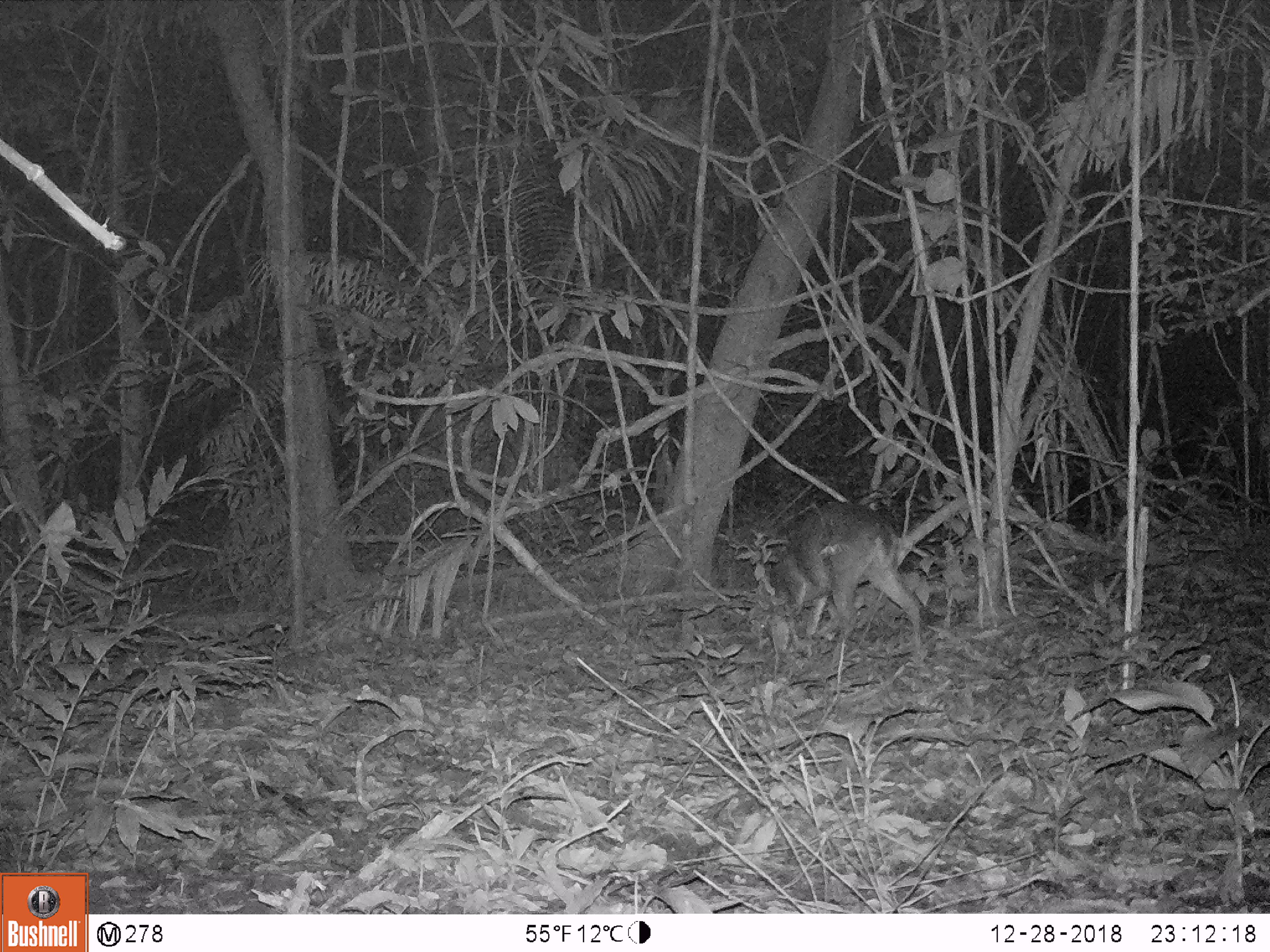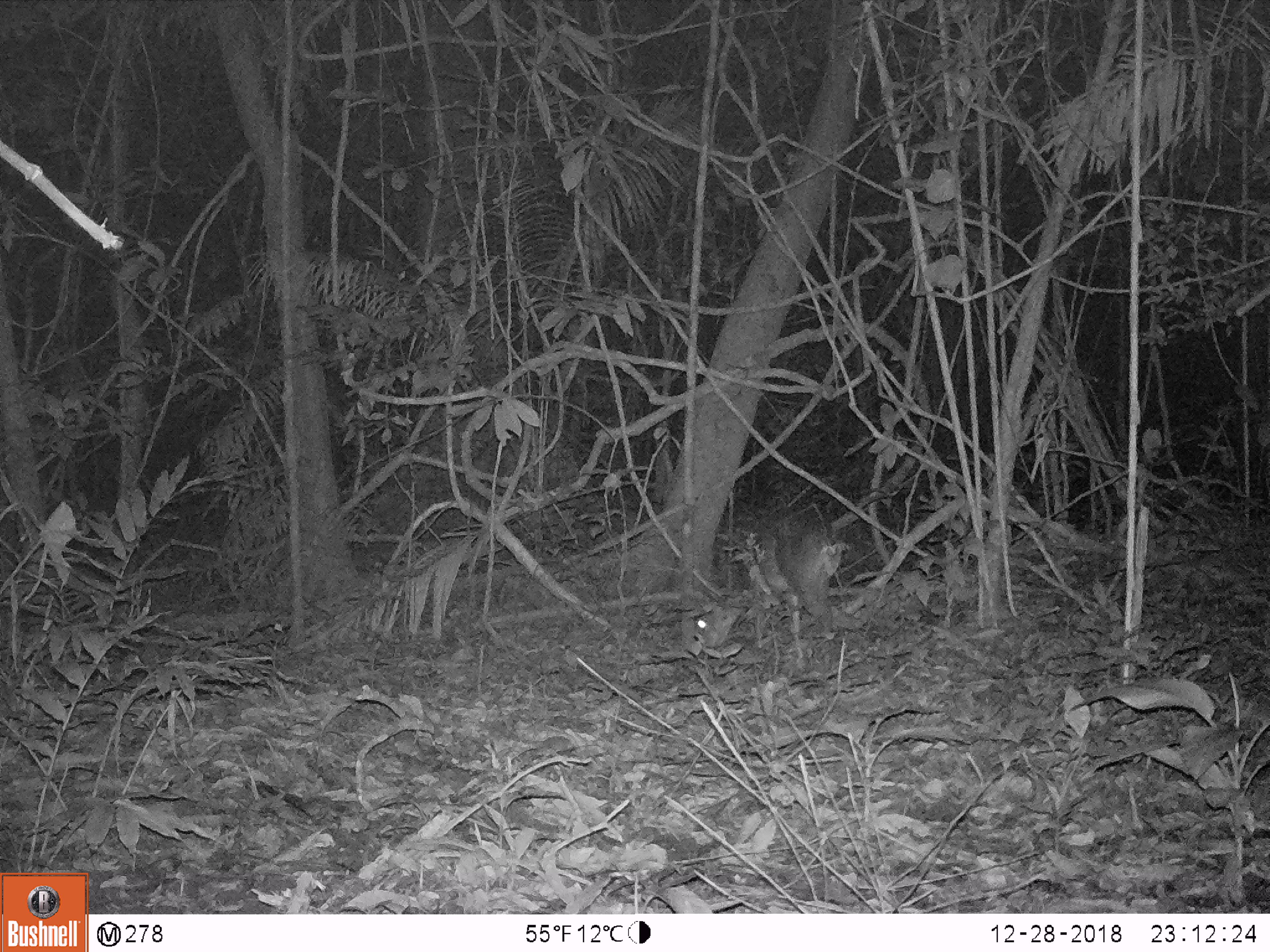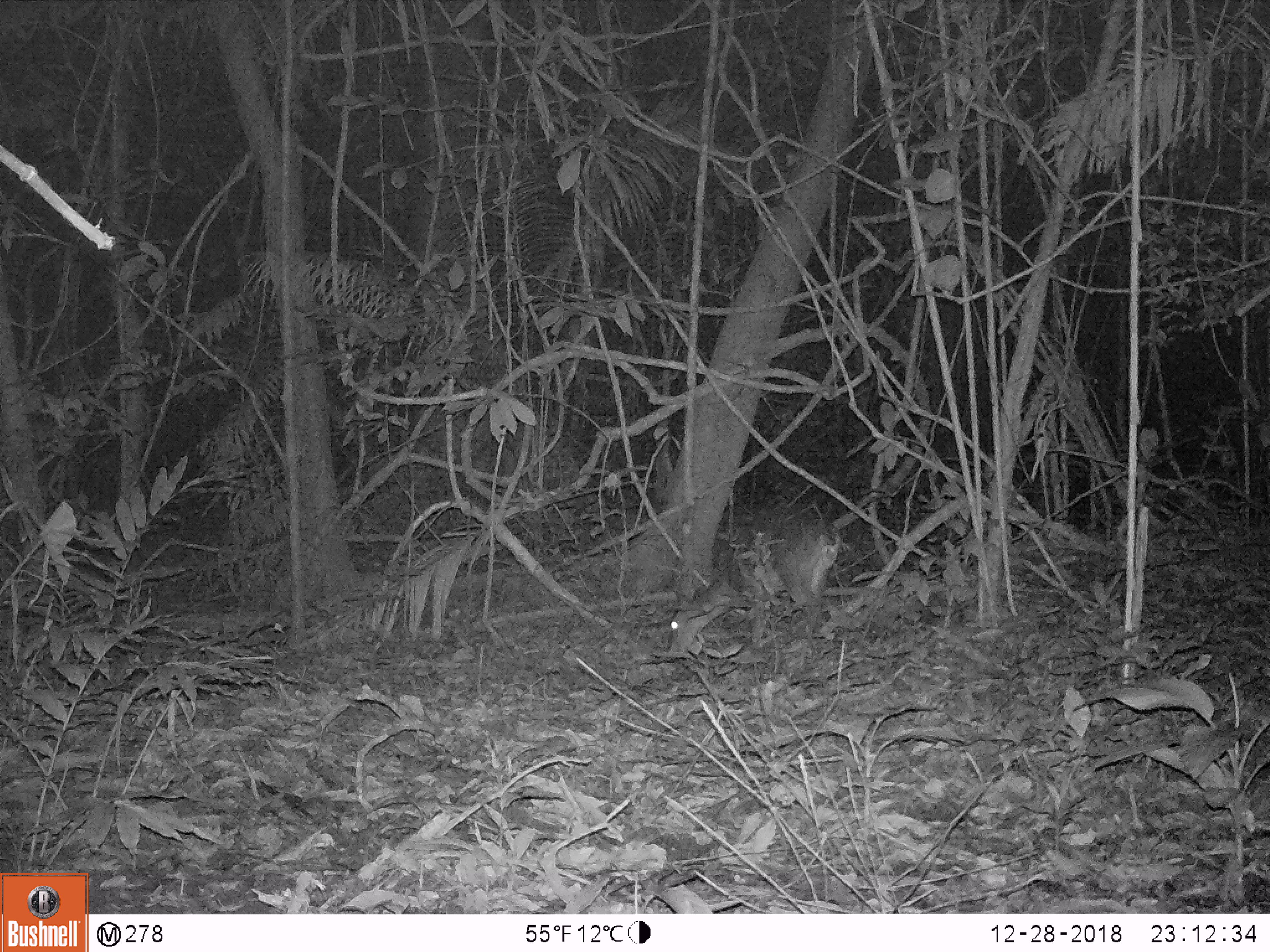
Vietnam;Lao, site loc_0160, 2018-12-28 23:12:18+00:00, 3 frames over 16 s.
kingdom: Animalia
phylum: Chordata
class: Mammalia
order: Artiodactyla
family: Cervidae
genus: Muntiacus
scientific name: Muntiacus vuquangensis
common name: large-antlered muntjac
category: large antlered muntjac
Large antlered muntjac (large-antlered muntjac) (Muntiacus vuquangensis). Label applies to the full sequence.